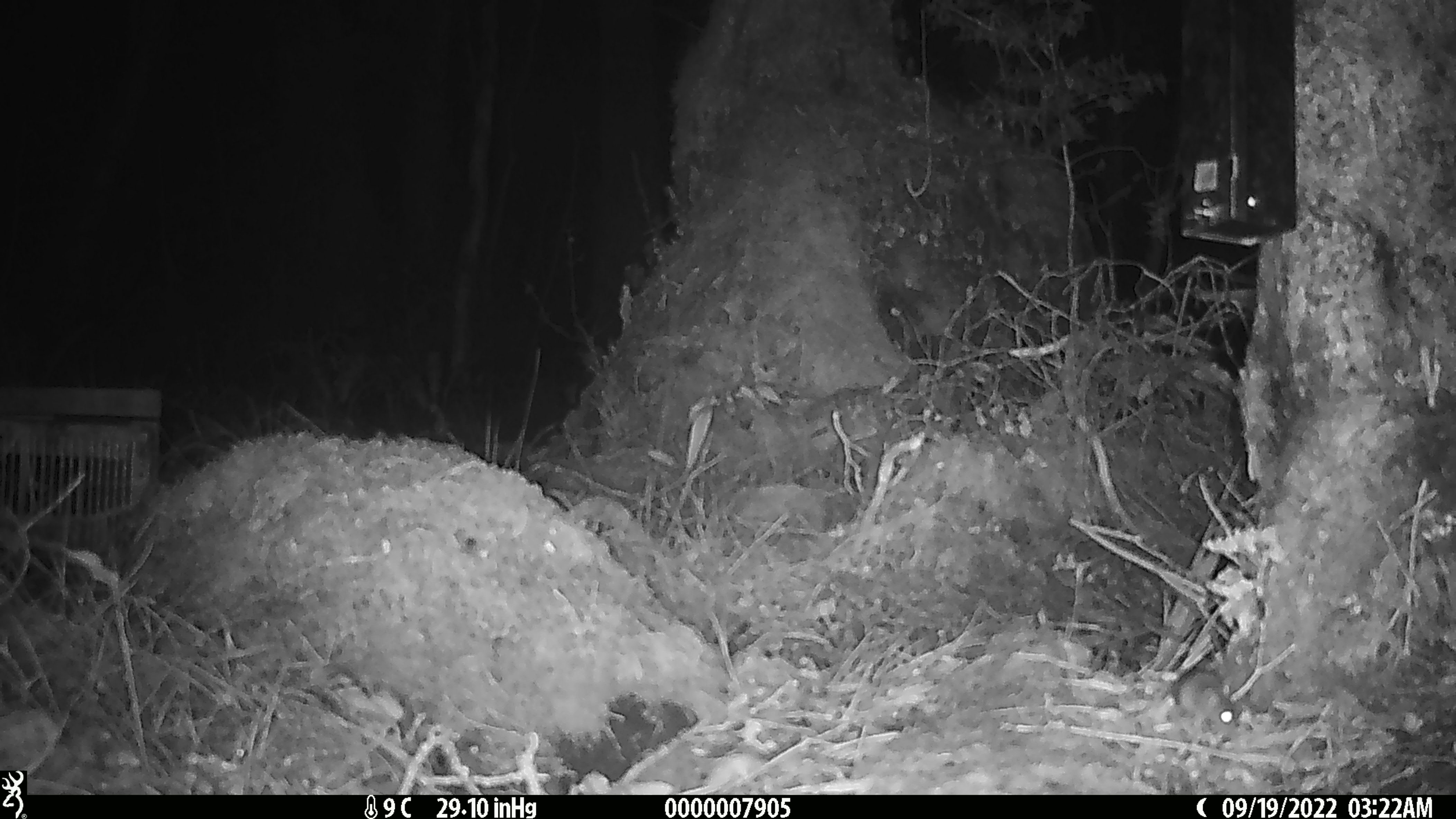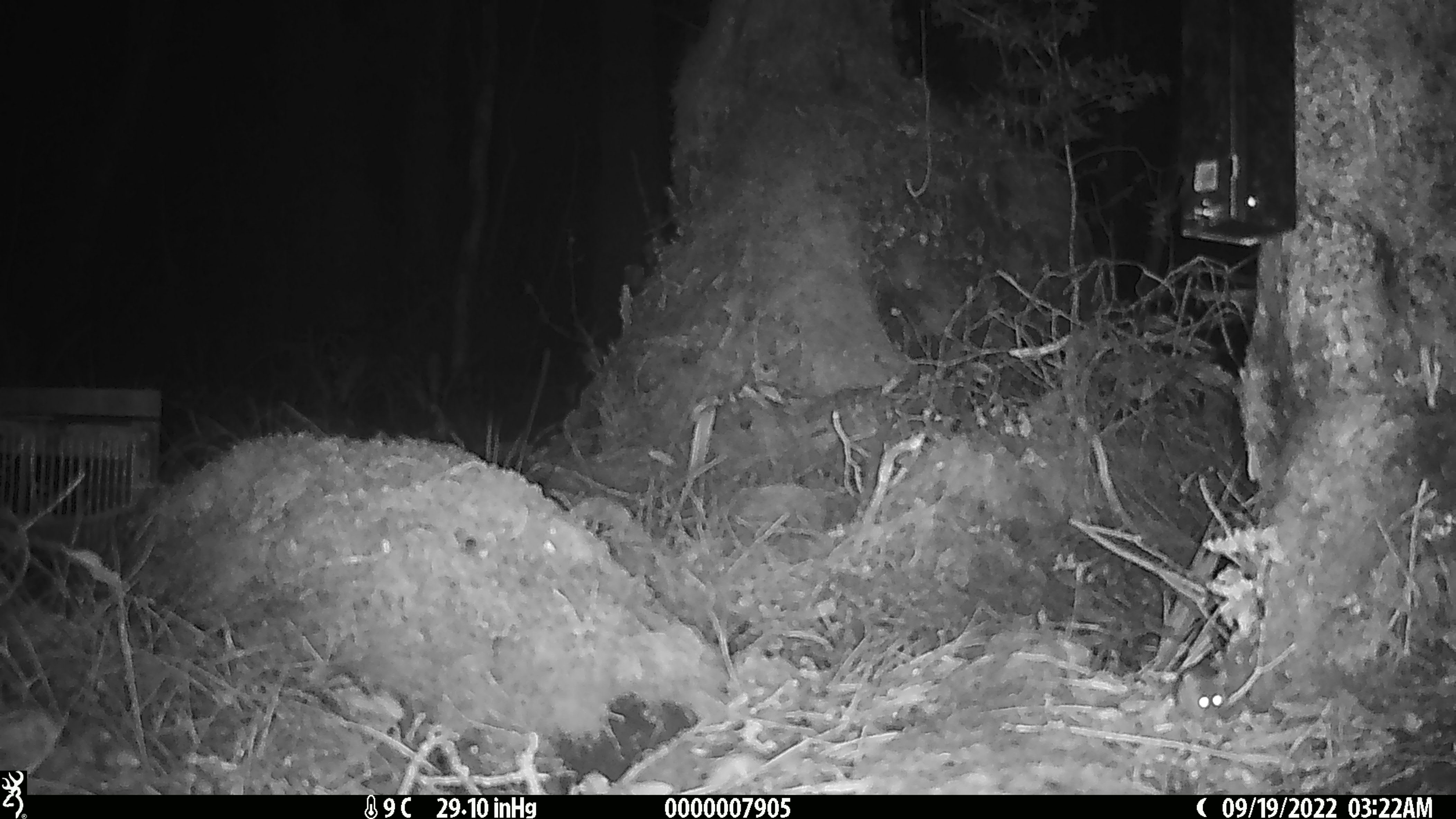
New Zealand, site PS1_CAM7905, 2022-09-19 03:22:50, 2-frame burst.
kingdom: Animalia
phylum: Chordata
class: Mammalia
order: Rodentia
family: Muridae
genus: Mus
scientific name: Mus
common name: mouse